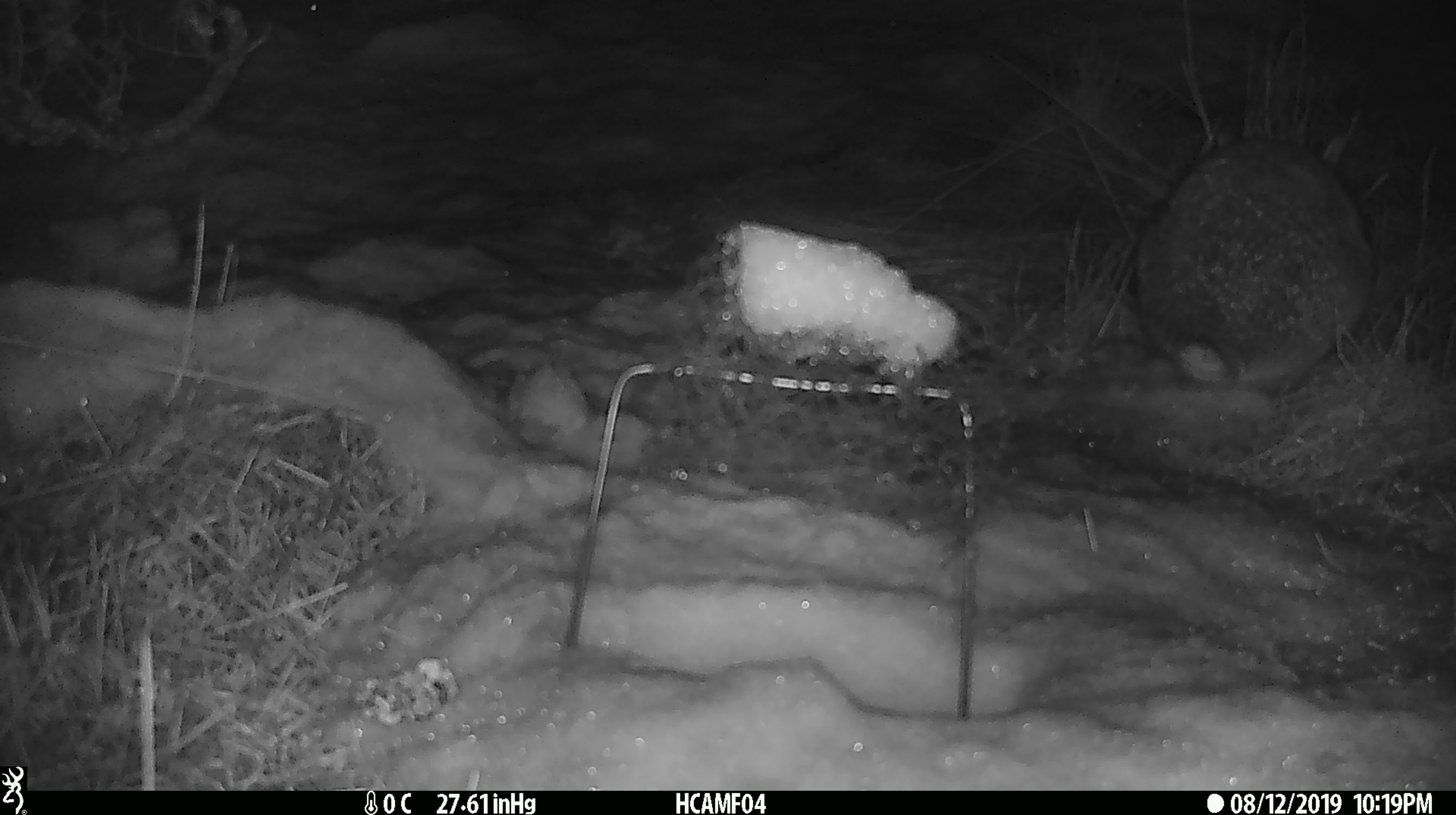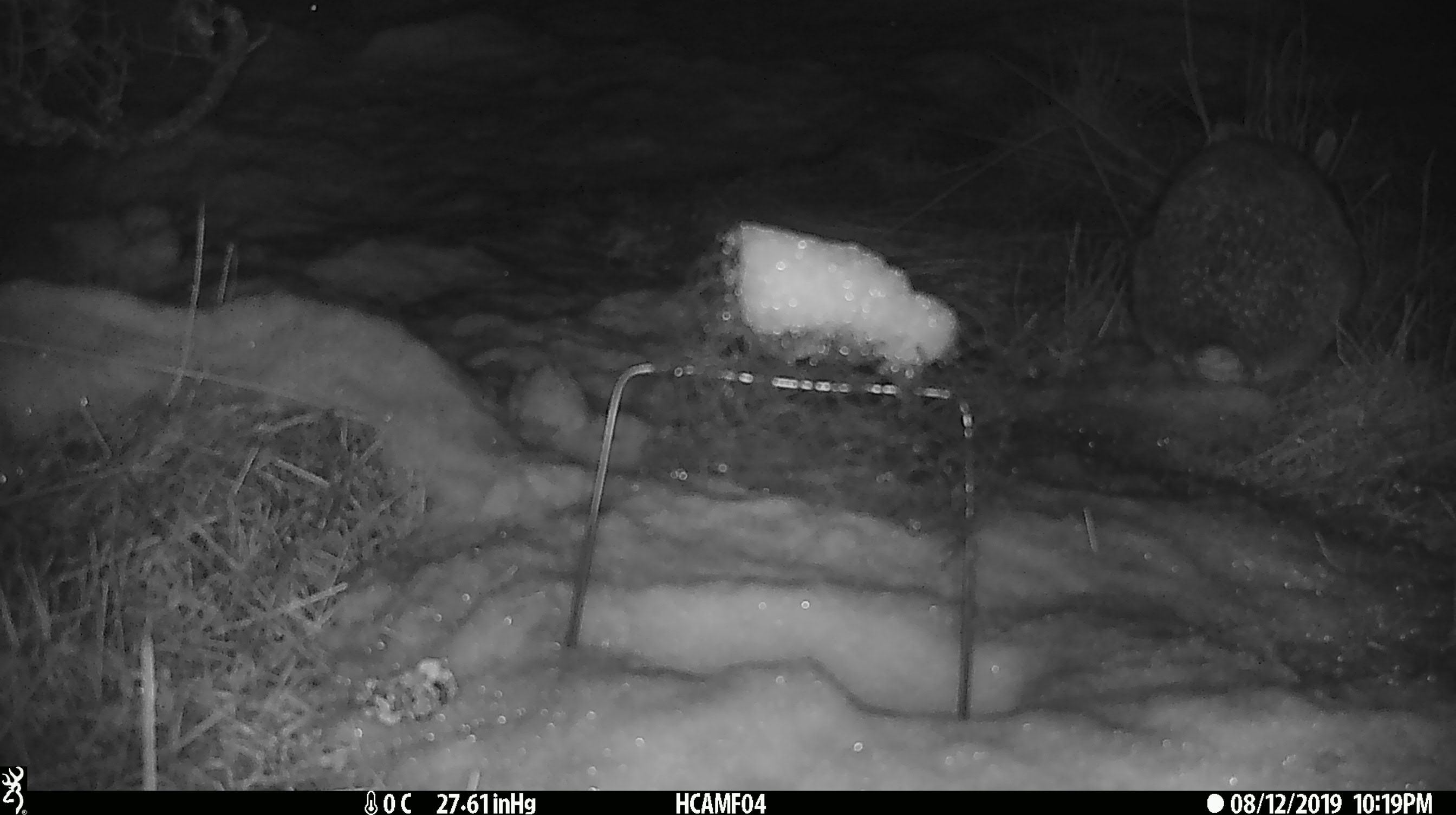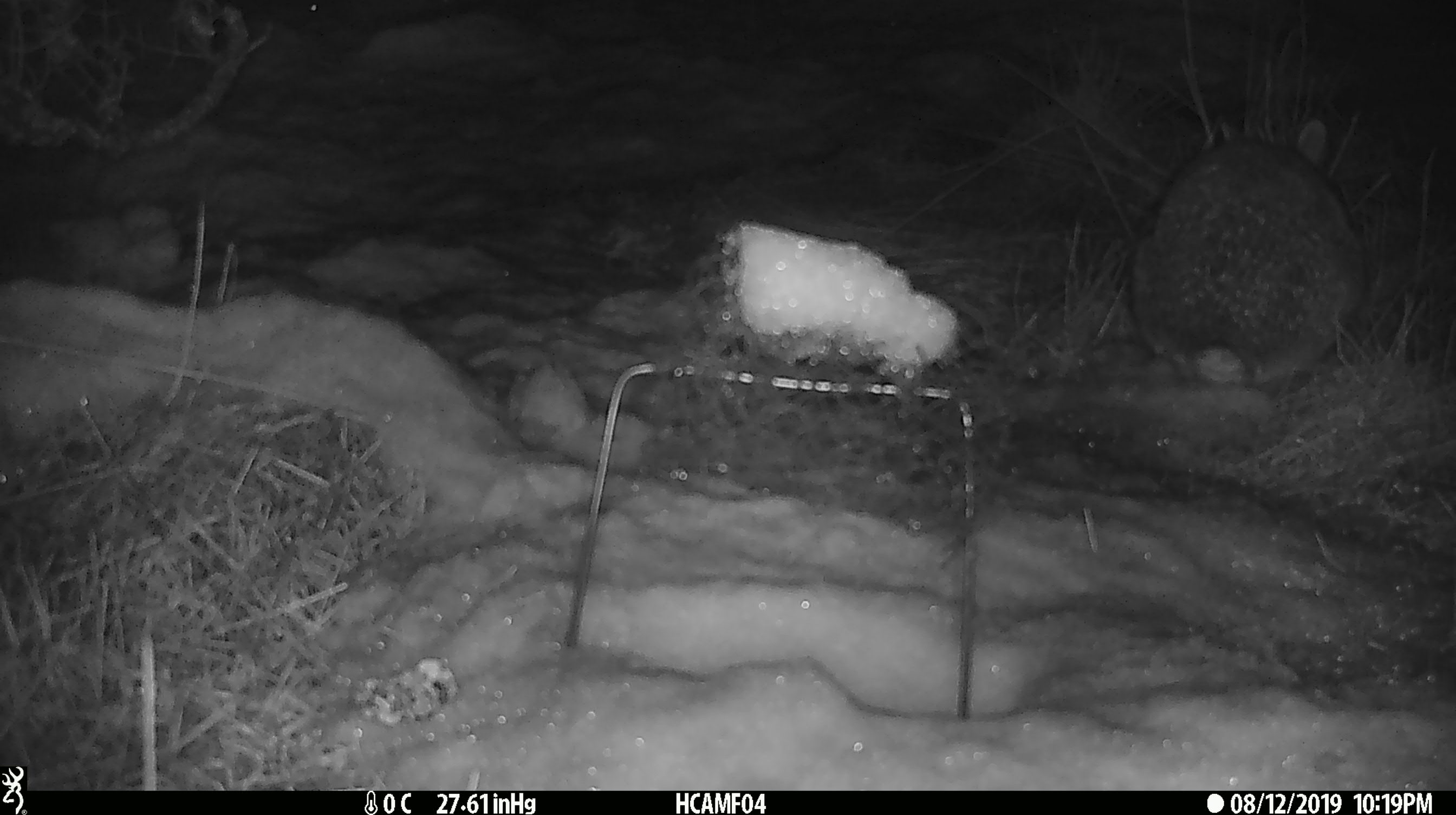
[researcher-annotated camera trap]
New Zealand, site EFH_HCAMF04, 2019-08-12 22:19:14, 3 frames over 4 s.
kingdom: Animalia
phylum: Chordata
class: Mammalia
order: Lagomorpha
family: Leporidae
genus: Lepus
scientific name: Lepus europaeus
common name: brown hare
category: hare